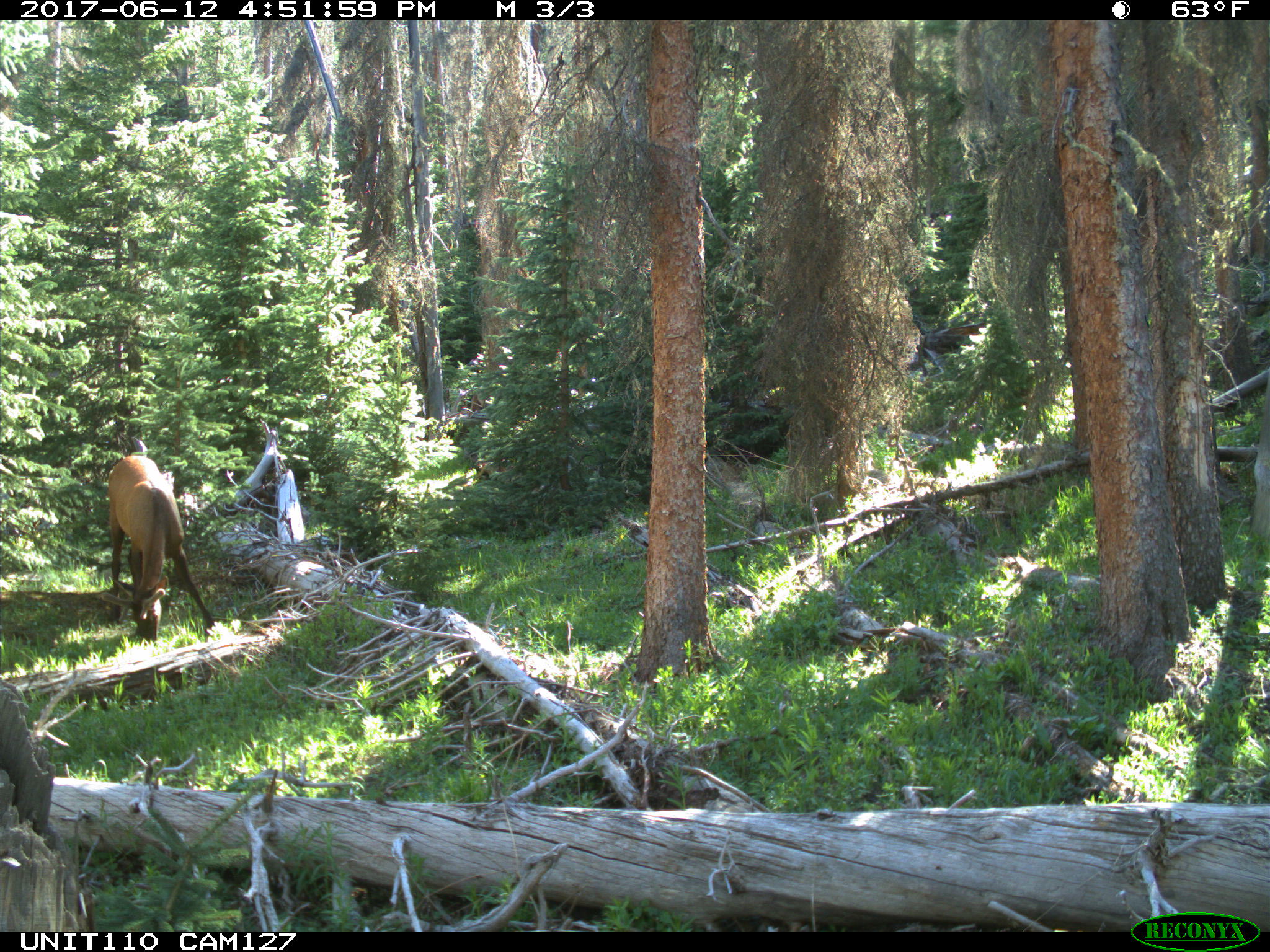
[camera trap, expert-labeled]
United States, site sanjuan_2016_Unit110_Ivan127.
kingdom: Animalia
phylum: Chordata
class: Mammalia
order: Artiodactyla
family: Cervidae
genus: Cervus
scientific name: Cervus elaphus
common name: red deer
Cervus elaphus (red deer).